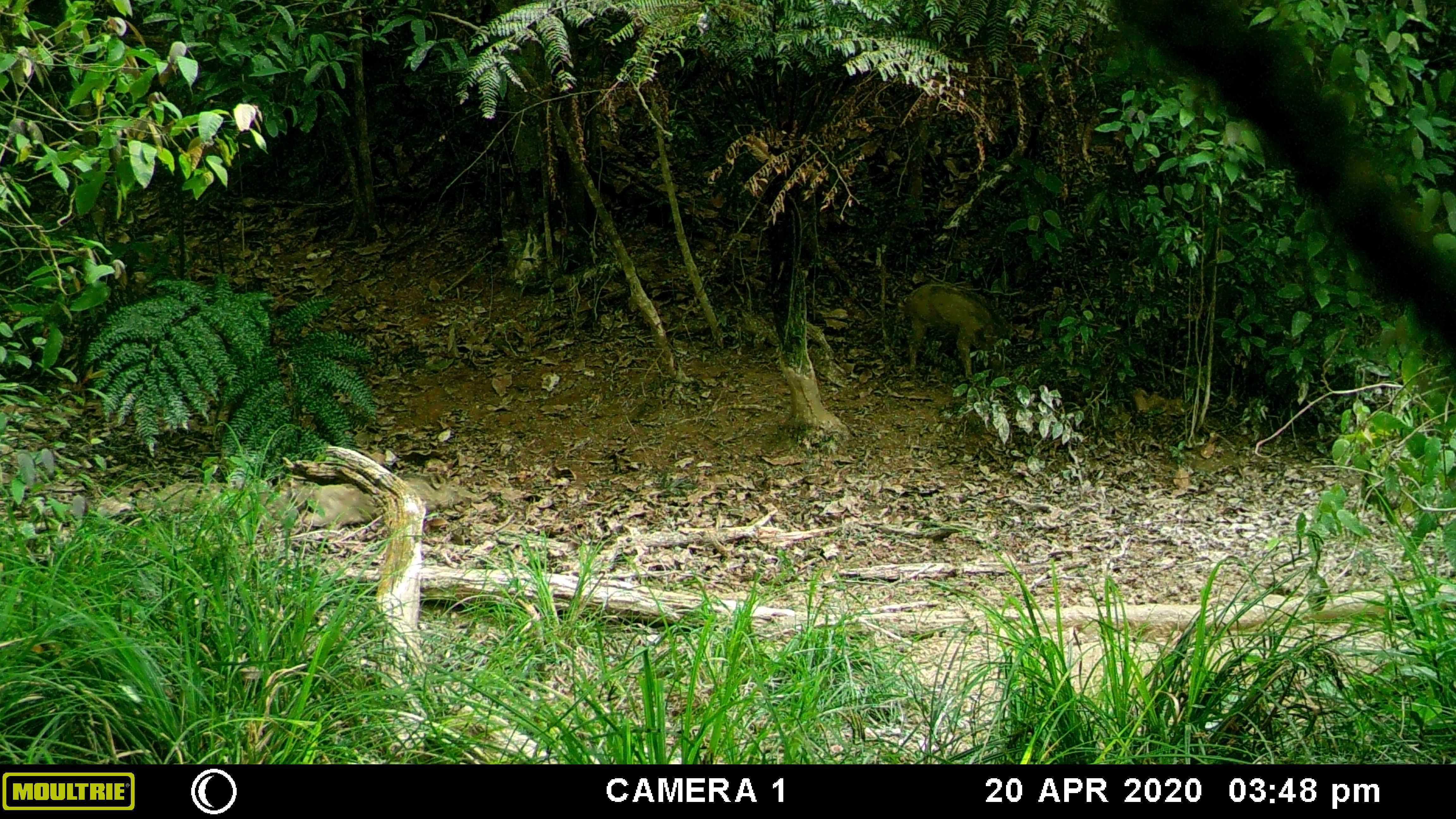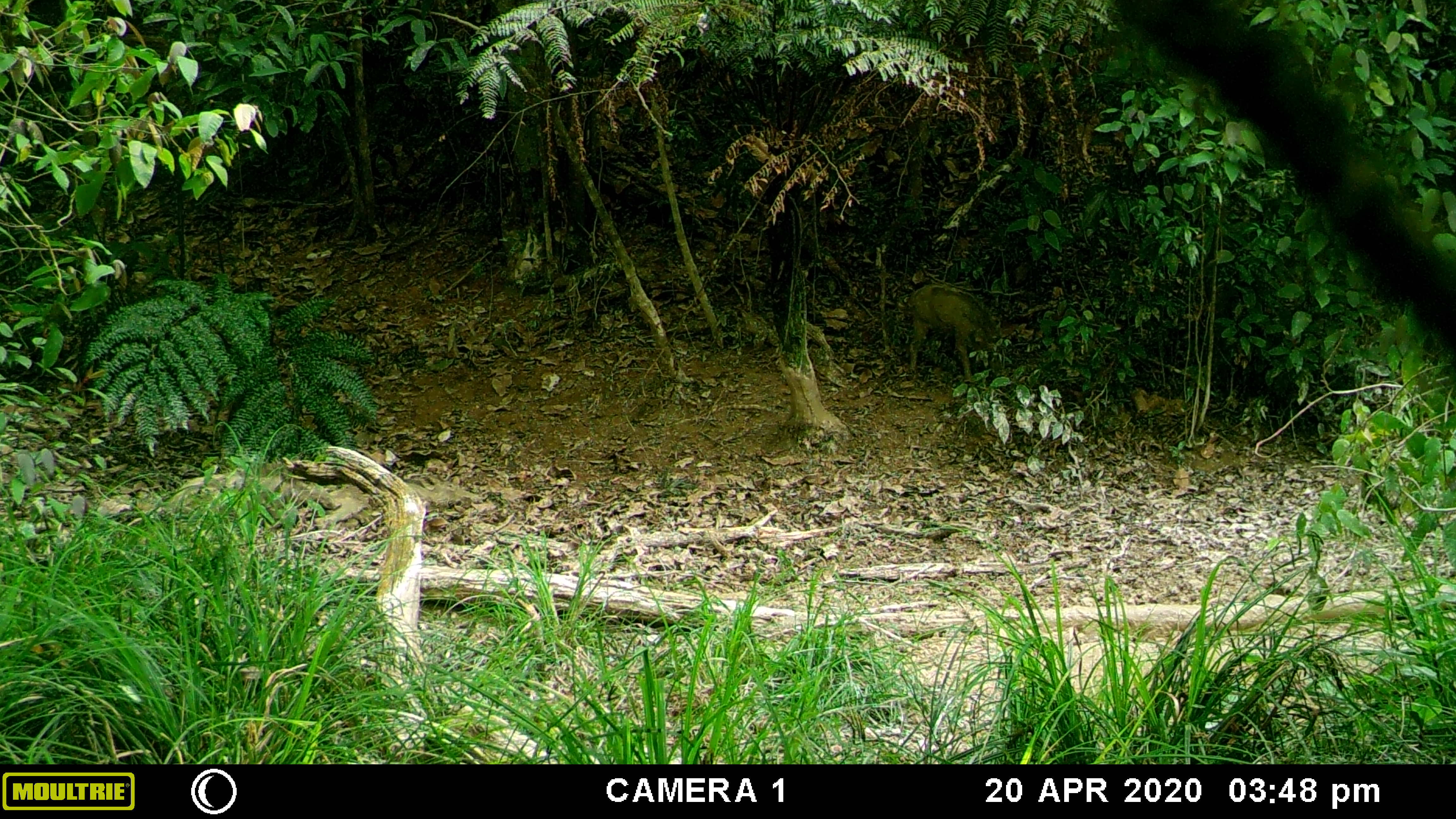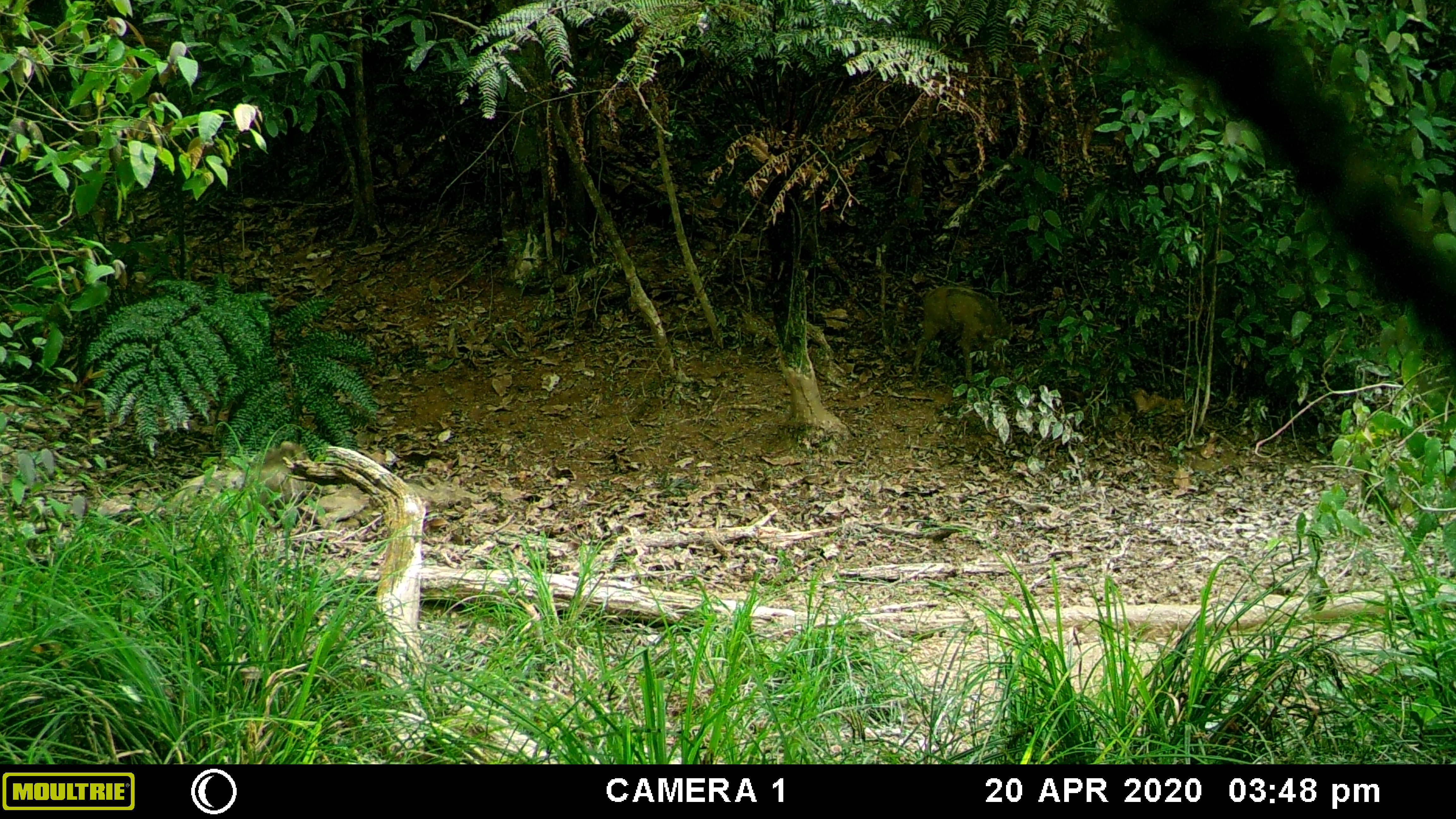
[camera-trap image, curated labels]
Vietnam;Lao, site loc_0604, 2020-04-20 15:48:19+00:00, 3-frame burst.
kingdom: Animalia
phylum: Chordata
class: Mammalia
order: Artiodactyla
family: Suidae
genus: Sus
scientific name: Sus scrofa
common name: eurasian wild pig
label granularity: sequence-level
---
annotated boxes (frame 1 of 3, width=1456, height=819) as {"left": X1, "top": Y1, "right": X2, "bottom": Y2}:
eurasian wild pig: {"left": 904, "top": 280, "right": 1011, "bottom": 385}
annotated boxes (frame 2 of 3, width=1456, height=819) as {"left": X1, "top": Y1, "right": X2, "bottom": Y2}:
eurasian wild pig: {"left": 904, "top": 282, "right": 1004, "bottom": 384}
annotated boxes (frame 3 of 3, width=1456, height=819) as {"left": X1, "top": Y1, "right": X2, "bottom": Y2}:
eurasian wild pig: {"left": 163, "top": 439, "right": 311, "bottom": 521}; {"left": 912, "top": 283, "right": 1012, "bottom": 382}